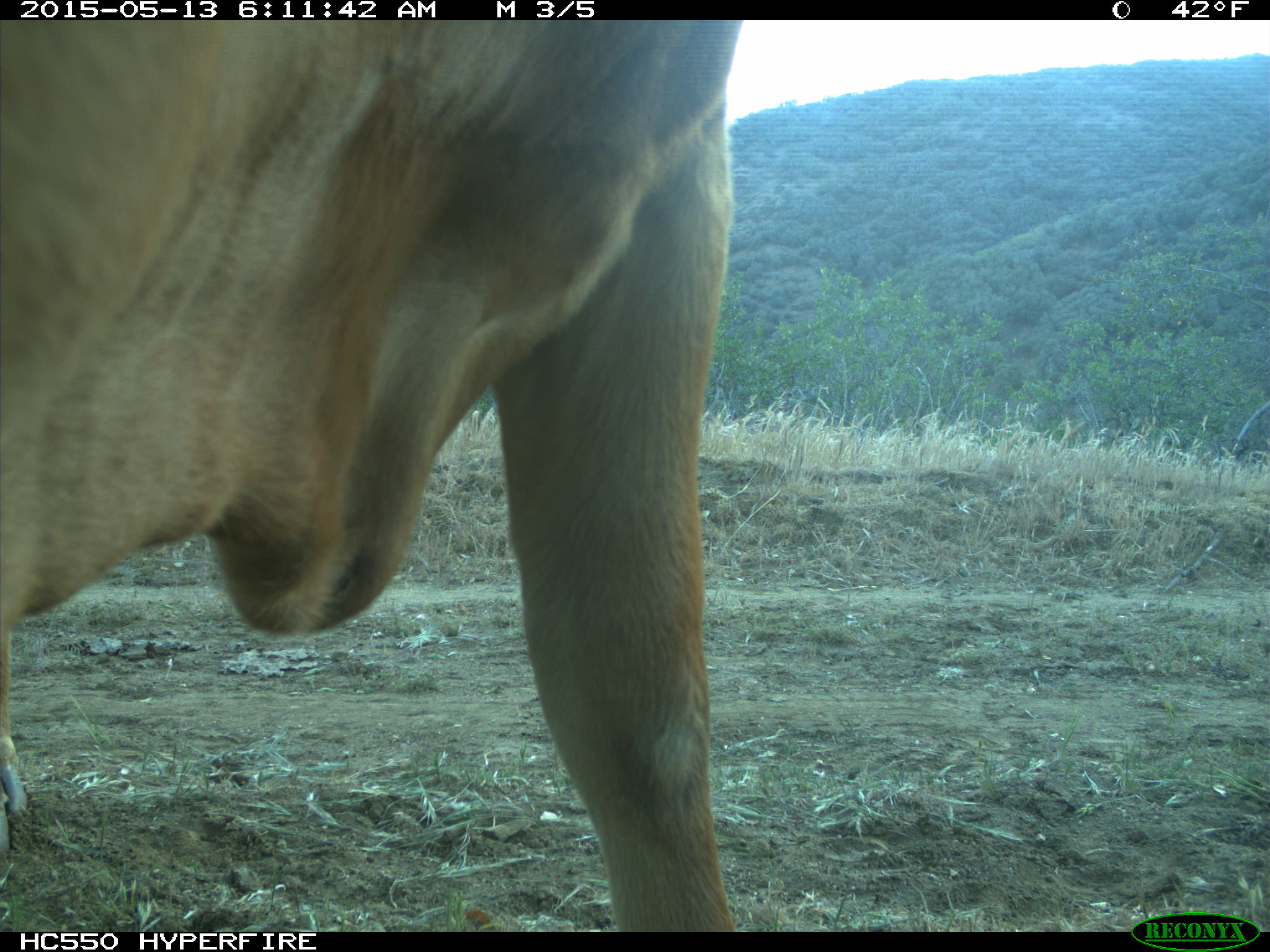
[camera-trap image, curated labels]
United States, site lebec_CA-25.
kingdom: Animalia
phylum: Chordata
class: Mammalia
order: Artiodactyla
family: Bovidae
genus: Bos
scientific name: Bos taurus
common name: domestic cow